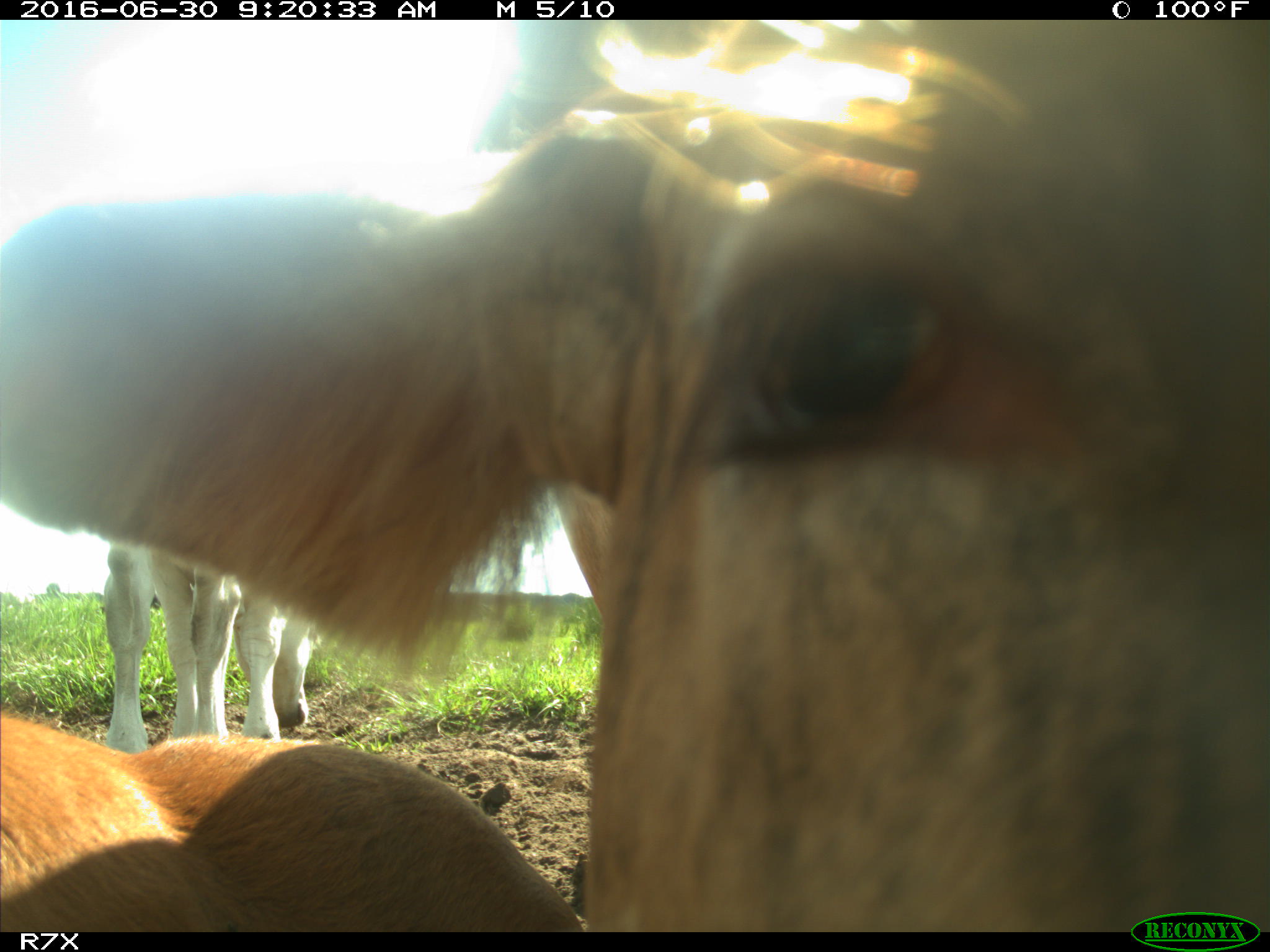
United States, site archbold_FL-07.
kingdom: Animalia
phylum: Chordata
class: Mammalia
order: Artiodactyla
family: Bovidae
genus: Bos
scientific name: Bos taurus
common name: domestic cow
Bos taurus (domestic cow).